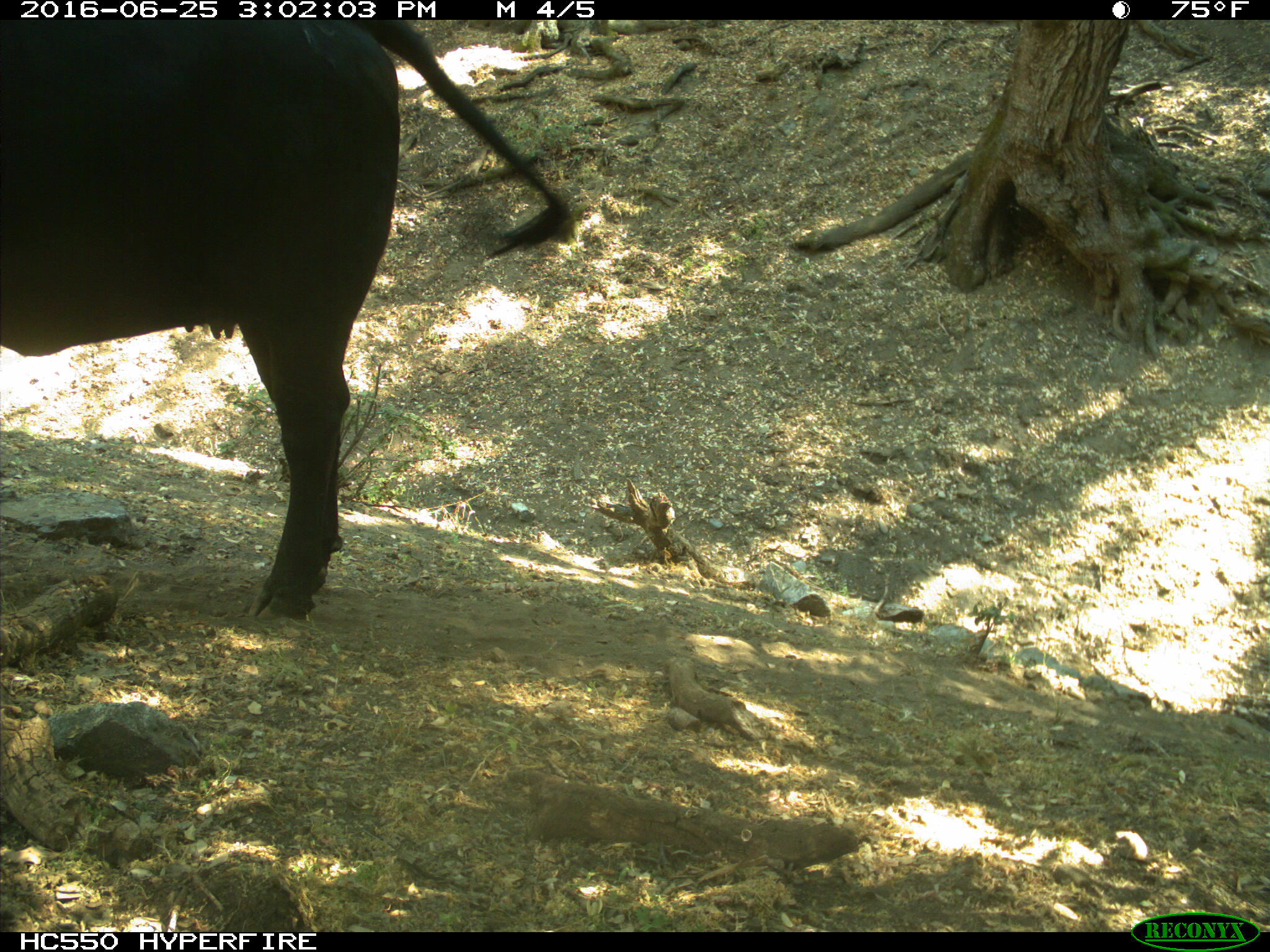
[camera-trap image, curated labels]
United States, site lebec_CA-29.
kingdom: Animalia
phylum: Chordata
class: Mammalia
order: Artiodactyla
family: Bovidae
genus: Bos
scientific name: Bos taurus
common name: domestic cow